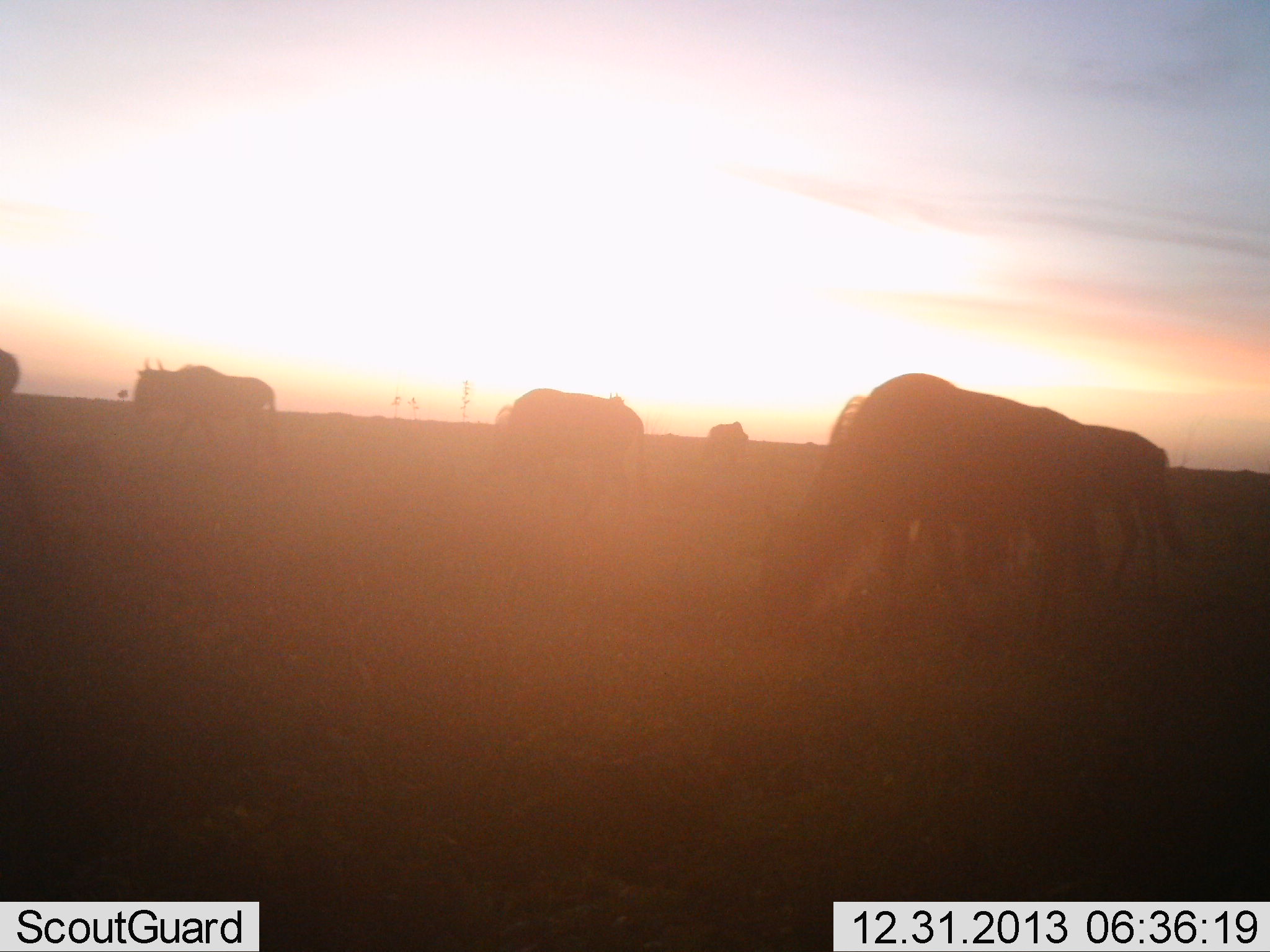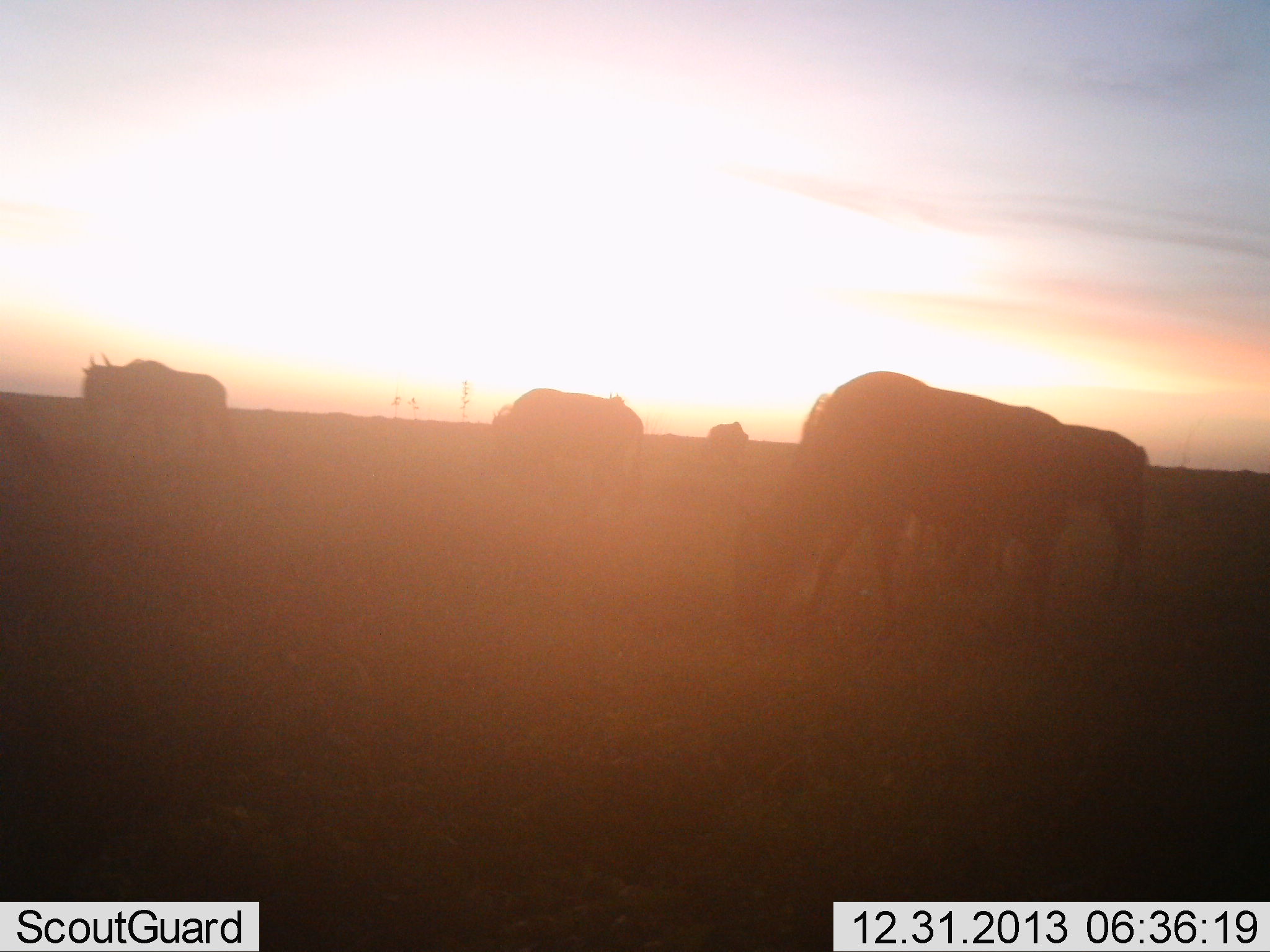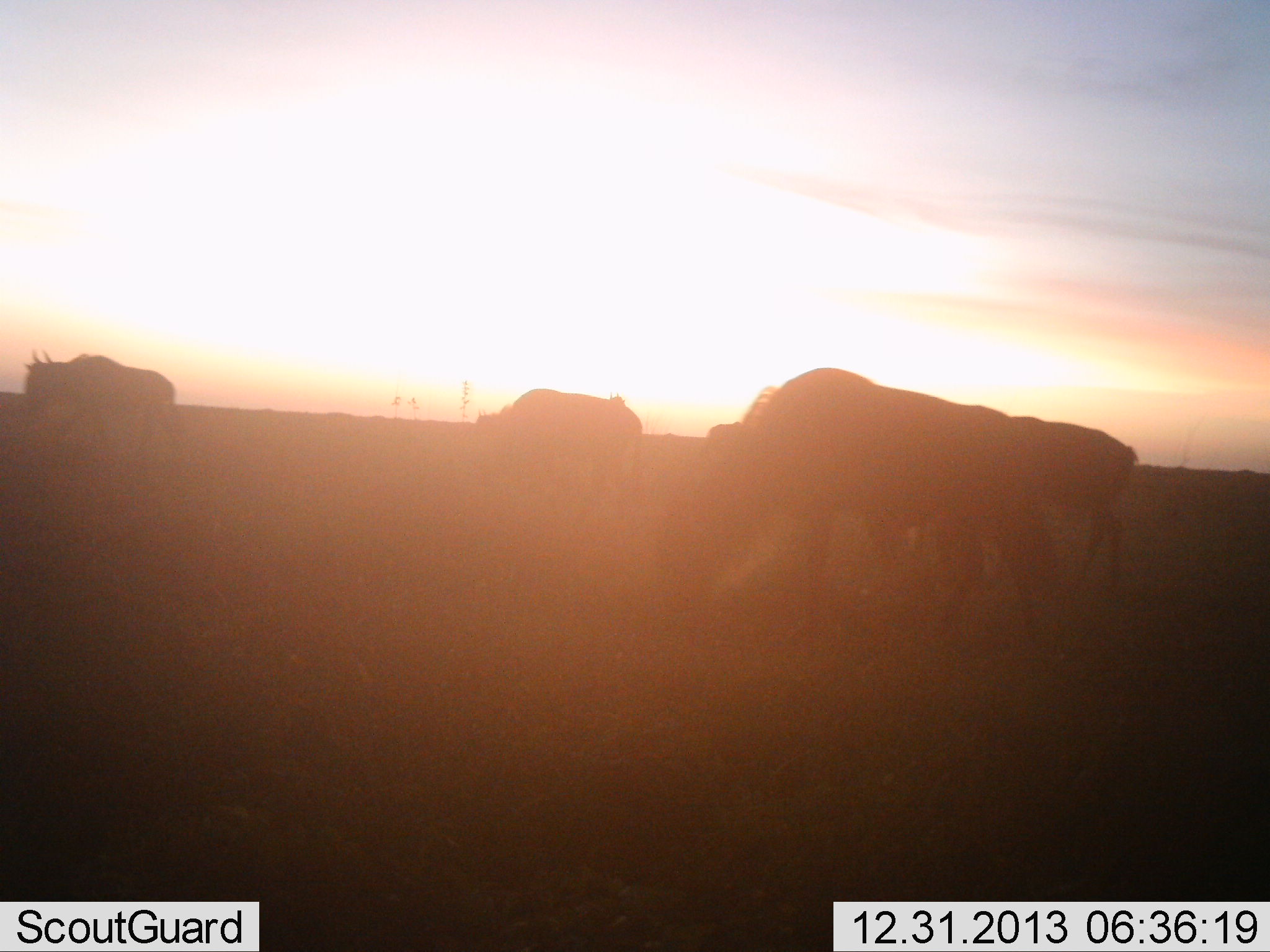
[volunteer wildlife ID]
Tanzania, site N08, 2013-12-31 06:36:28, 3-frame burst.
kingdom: Animalia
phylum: Chordata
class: Mammalia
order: Artiodactyla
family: Bovidae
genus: Connochaetes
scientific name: Connochaetes taurinus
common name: blue wildebeest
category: wildebeest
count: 6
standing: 40%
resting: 0%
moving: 70%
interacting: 0%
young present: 0%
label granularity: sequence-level